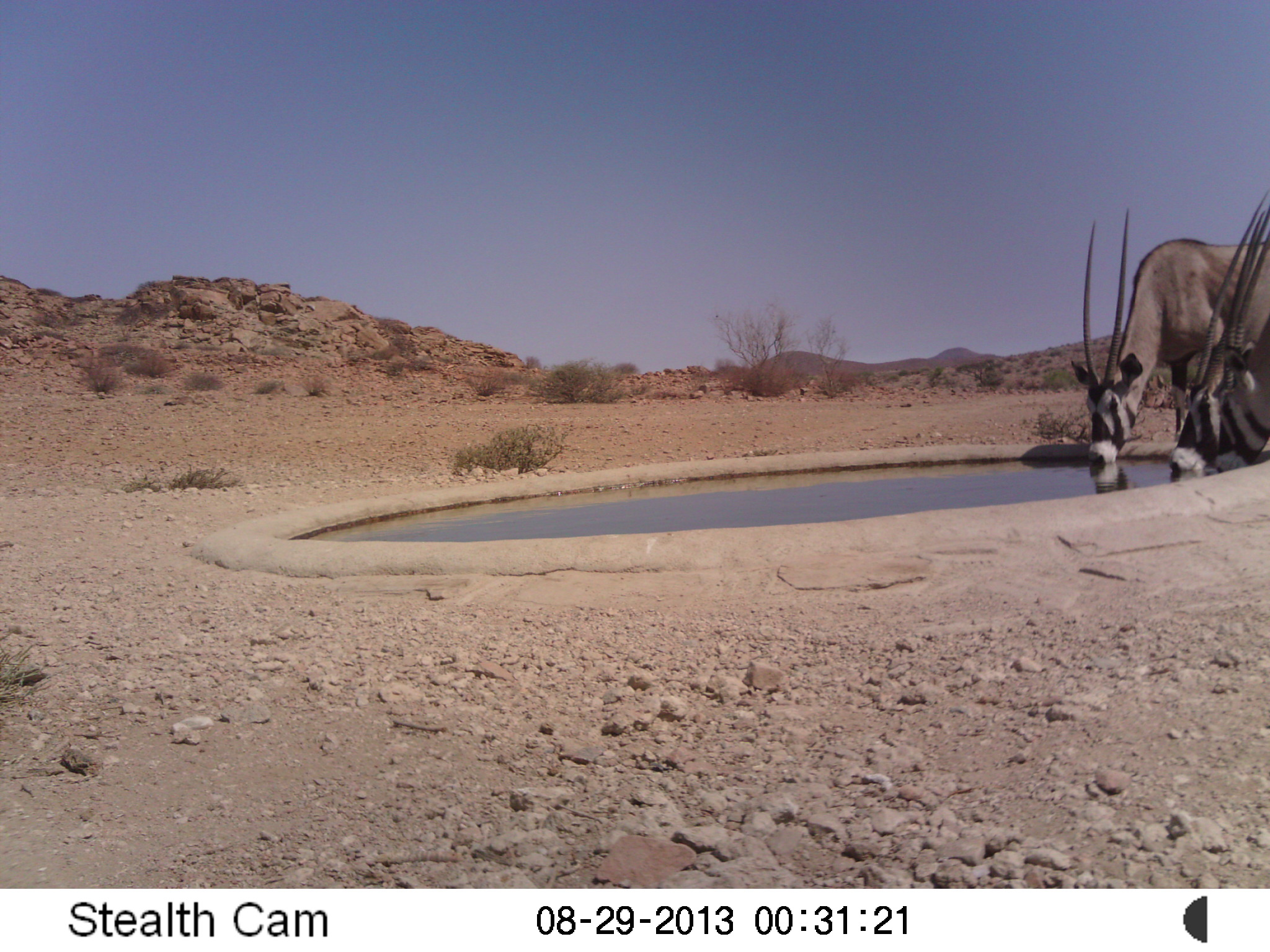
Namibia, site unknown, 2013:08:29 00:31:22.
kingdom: Animalia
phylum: Chordata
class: Mammalia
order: Artiodactyla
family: Bovidae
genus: Oryx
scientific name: Oryx gazella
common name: gemsbok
Oryx gazella (gemsbok).